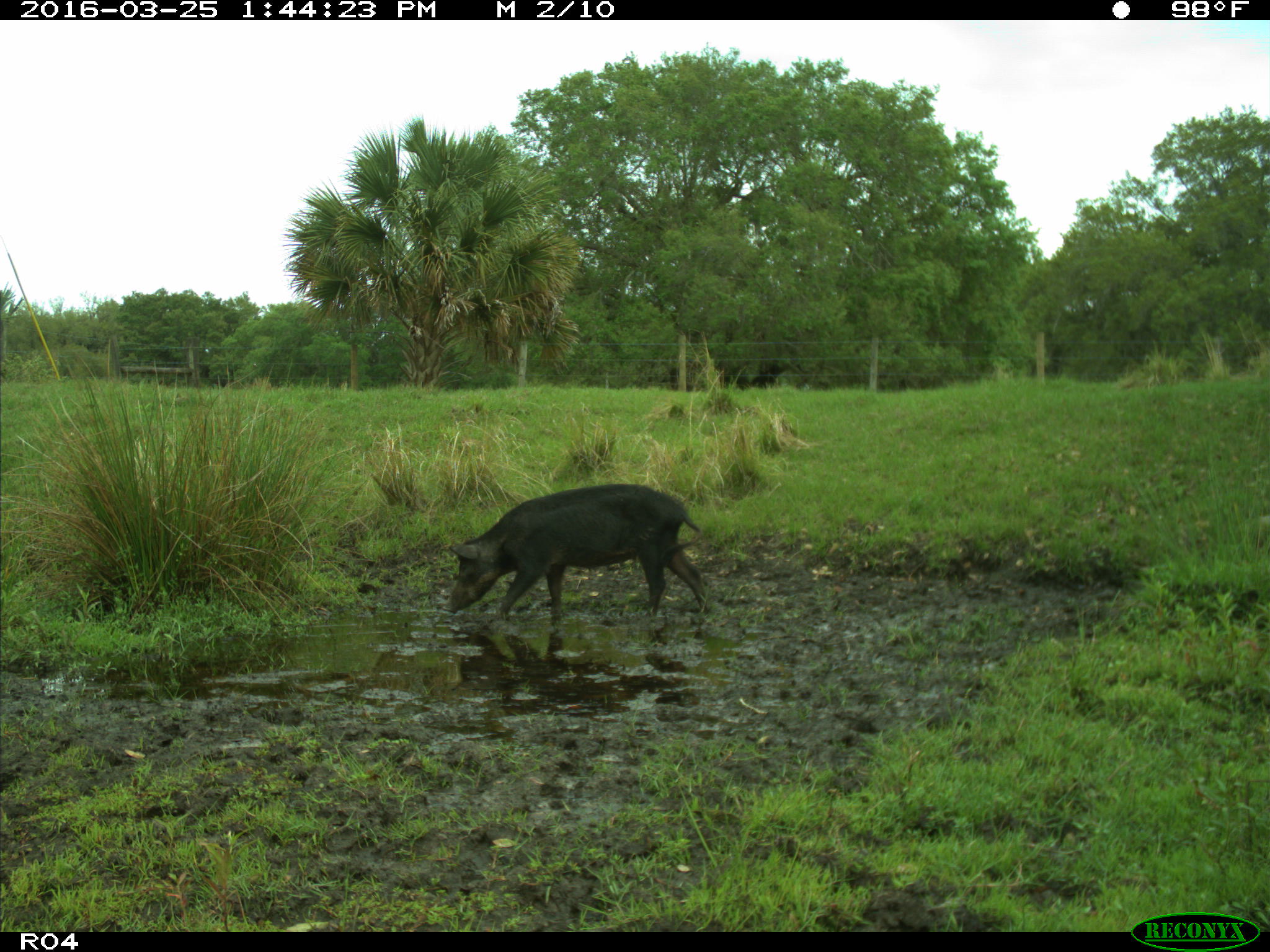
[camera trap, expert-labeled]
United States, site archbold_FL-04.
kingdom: Animalia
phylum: Chordata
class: Mammalia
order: Artiodactyla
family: Suidae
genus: Sus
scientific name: Sus scrofa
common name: wild boar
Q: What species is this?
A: Sus scrofa (wild boar).